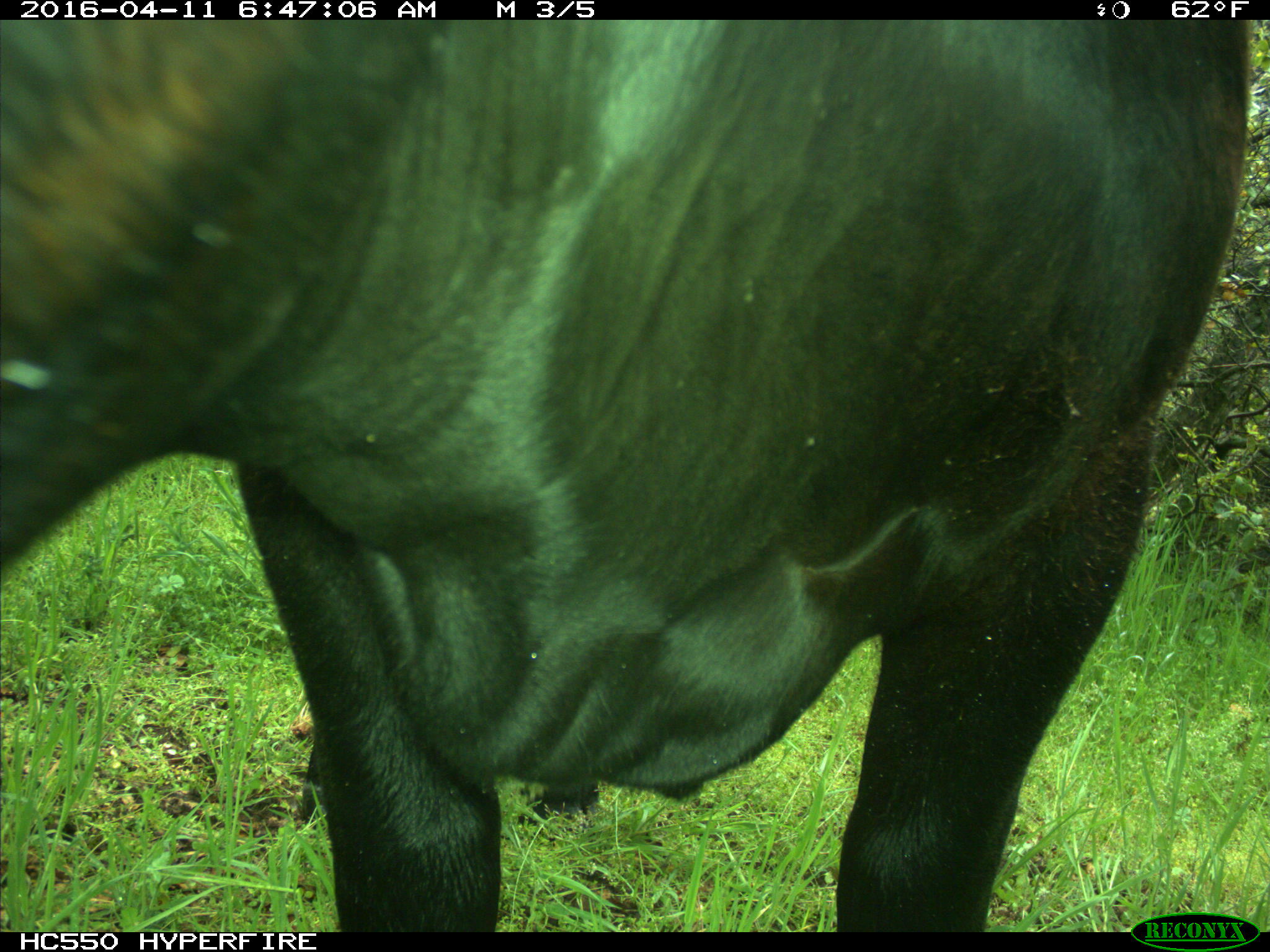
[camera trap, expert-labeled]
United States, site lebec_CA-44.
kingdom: Animalia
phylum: Chordata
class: Mammalia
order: Artiodactyla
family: Bovidae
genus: Bos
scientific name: Bos taurus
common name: domestic cow